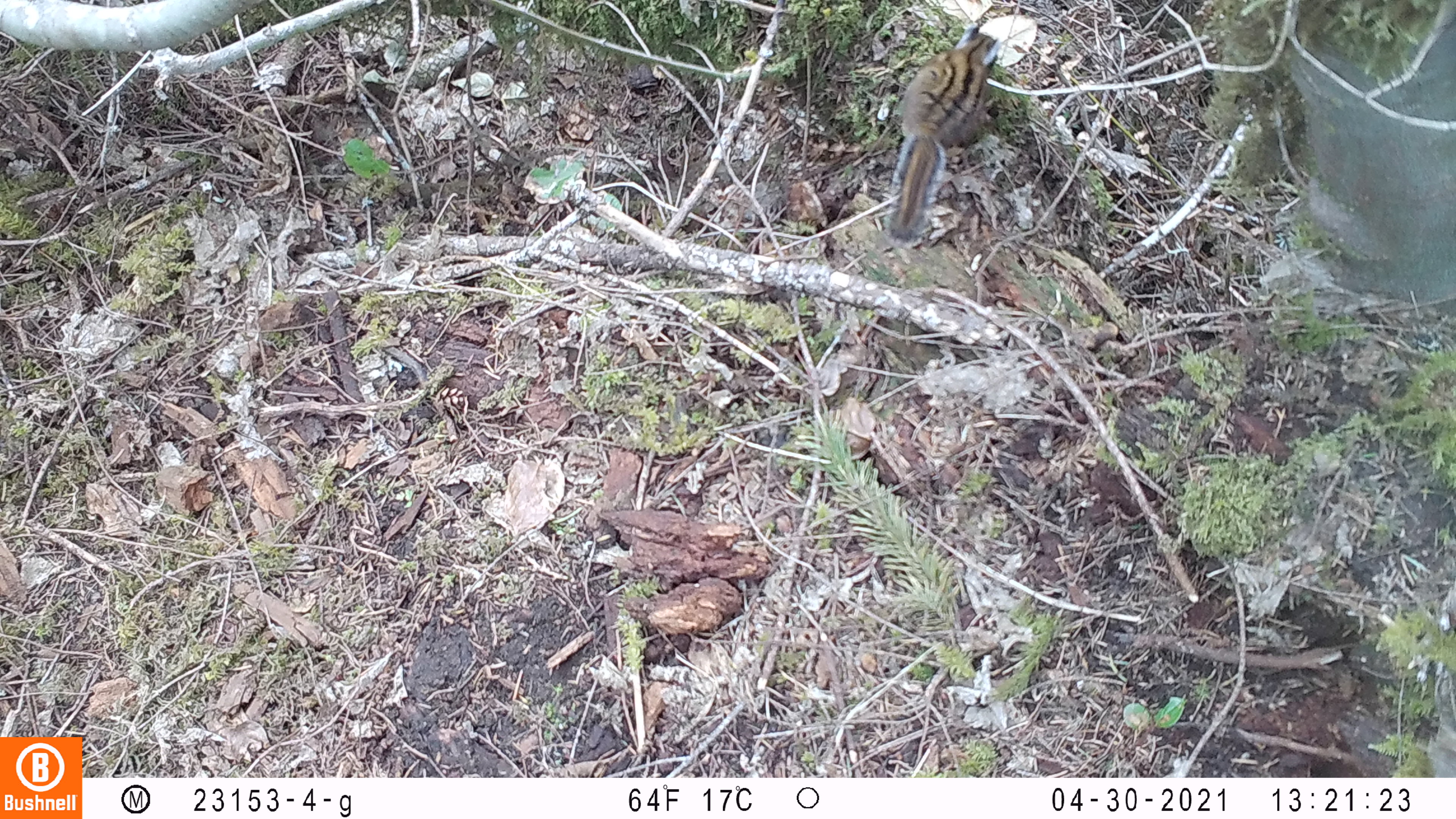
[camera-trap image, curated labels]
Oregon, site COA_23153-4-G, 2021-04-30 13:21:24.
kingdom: Animalia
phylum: Chordata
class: Mammalia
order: Rodentia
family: Sciuridae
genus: Neotamias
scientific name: Neotamias townsendii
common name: townsend's chipmunk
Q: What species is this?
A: Townsend's chipmunk (Neotamias townsendii).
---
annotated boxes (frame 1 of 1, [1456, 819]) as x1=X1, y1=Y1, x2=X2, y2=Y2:
townsend's chipmunk: x1=877, y1=21, x2=1007, y2=249